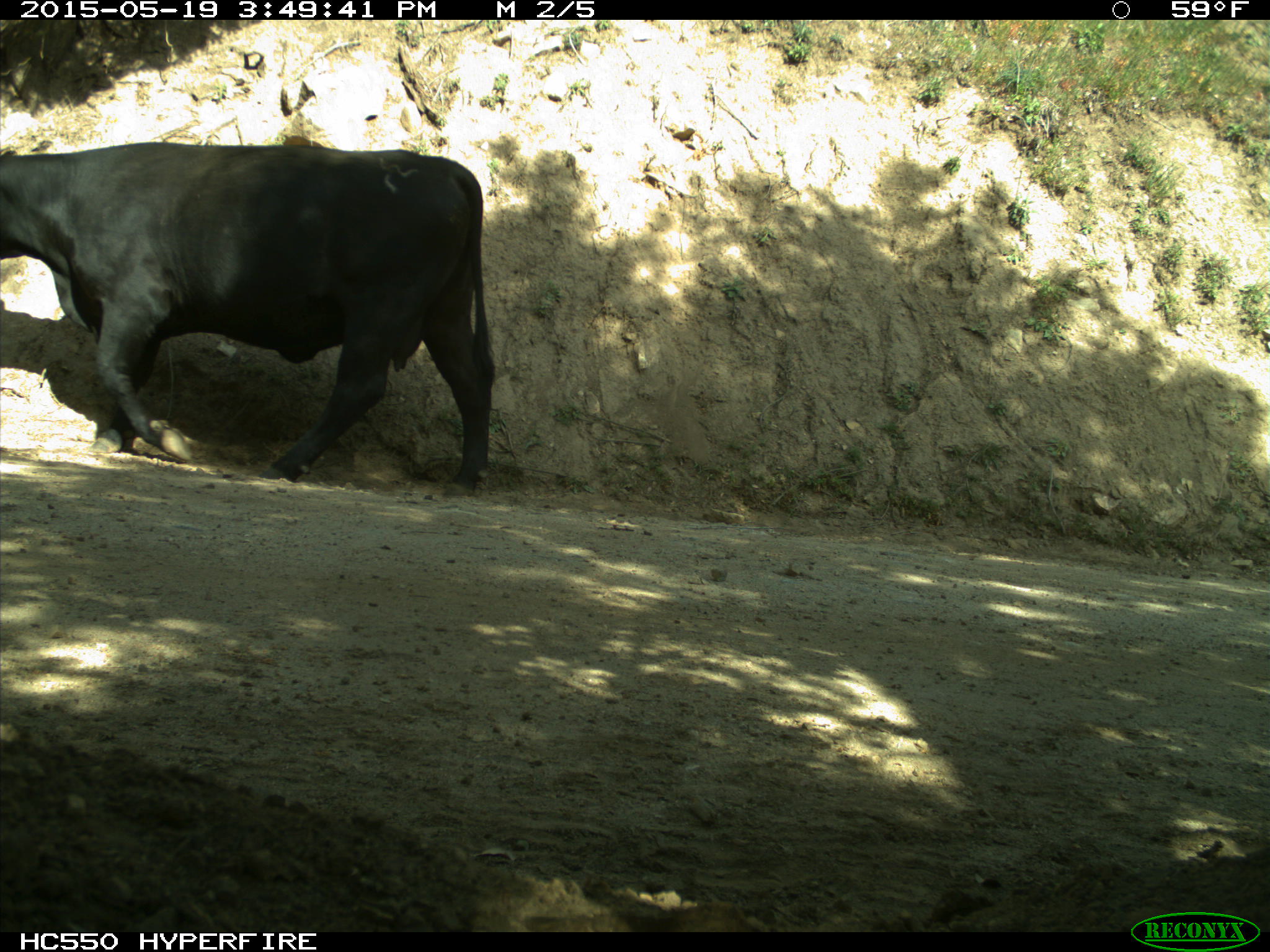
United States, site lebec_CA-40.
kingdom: Animalia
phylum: Chordata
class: Mammalia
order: Artiodactyla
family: Bovidae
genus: Bos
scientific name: Bos taurus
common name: domestic cow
Bos taurus (domestic cow).